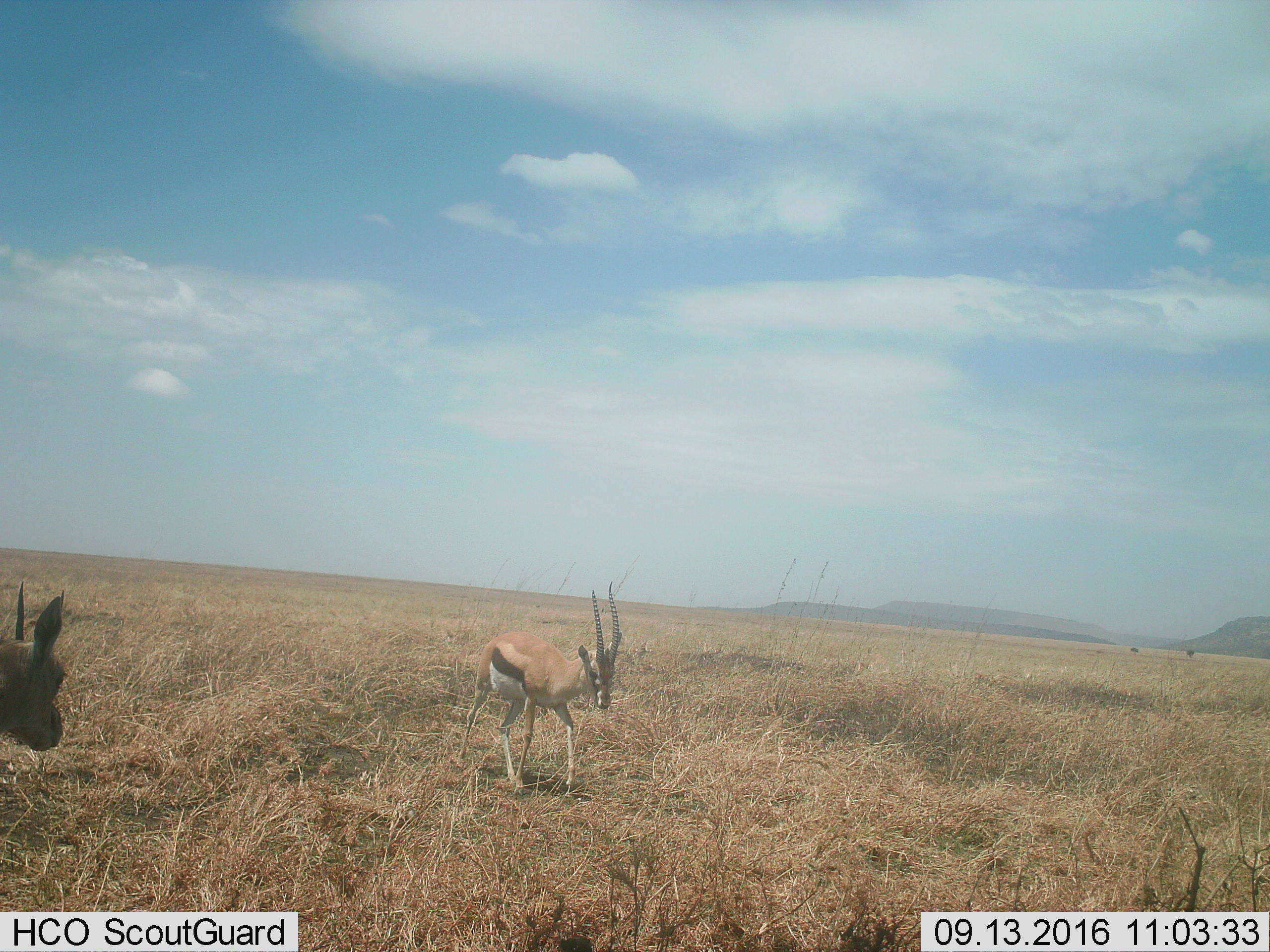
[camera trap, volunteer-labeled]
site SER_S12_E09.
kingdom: Animalia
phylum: Chordata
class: Mammalia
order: Artiodactyla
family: Bovidae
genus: Eudorcas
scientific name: Eudorcas thomsonii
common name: thomson's gazelle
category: gazellethomsons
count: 2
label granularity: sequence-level